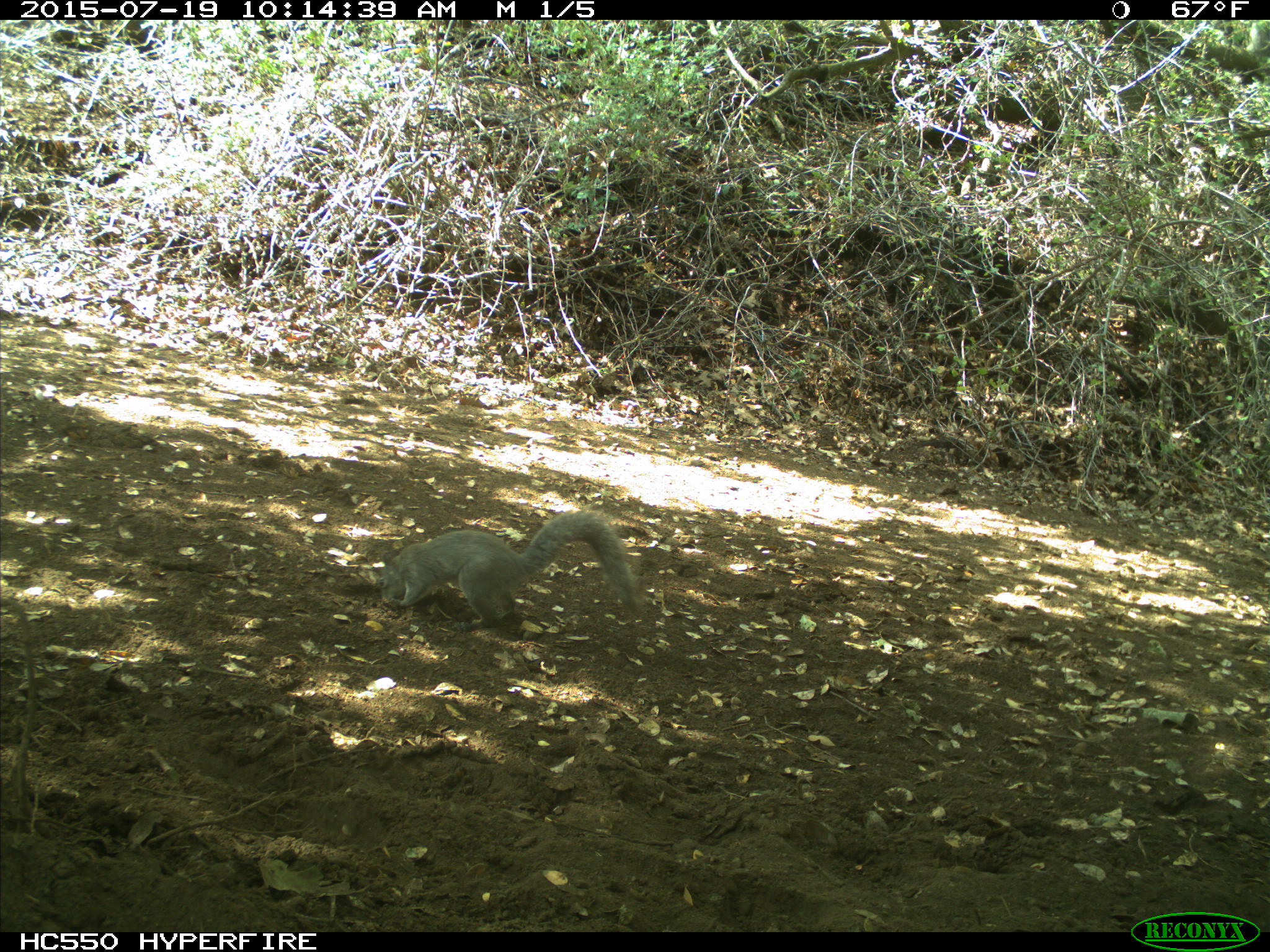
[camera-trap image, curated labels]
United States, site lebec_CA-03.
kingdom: Animalia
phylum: Chordata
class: Mammalia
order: Rodentia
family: Sciuridae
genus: Sciurus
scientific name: Sciurus carolinensis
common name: eastern gray squirrel